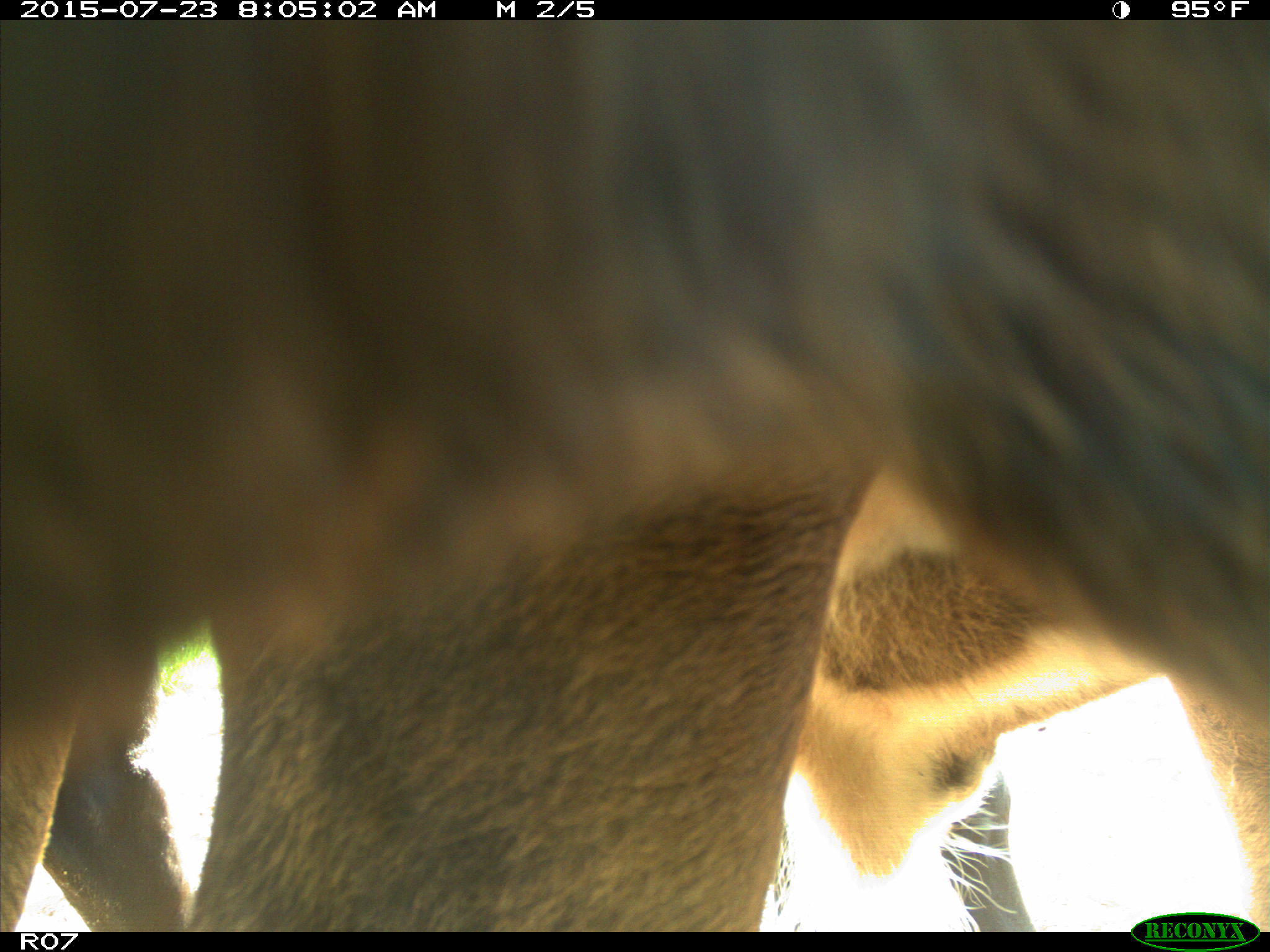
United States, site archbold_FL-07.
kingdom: Animalia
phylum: Chordata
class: Mammalia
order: Artiodactyla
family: Bovidae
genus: Bos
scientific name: Bos taurus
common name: domestic cow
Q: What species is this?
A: Bos taurus (domestic cow).